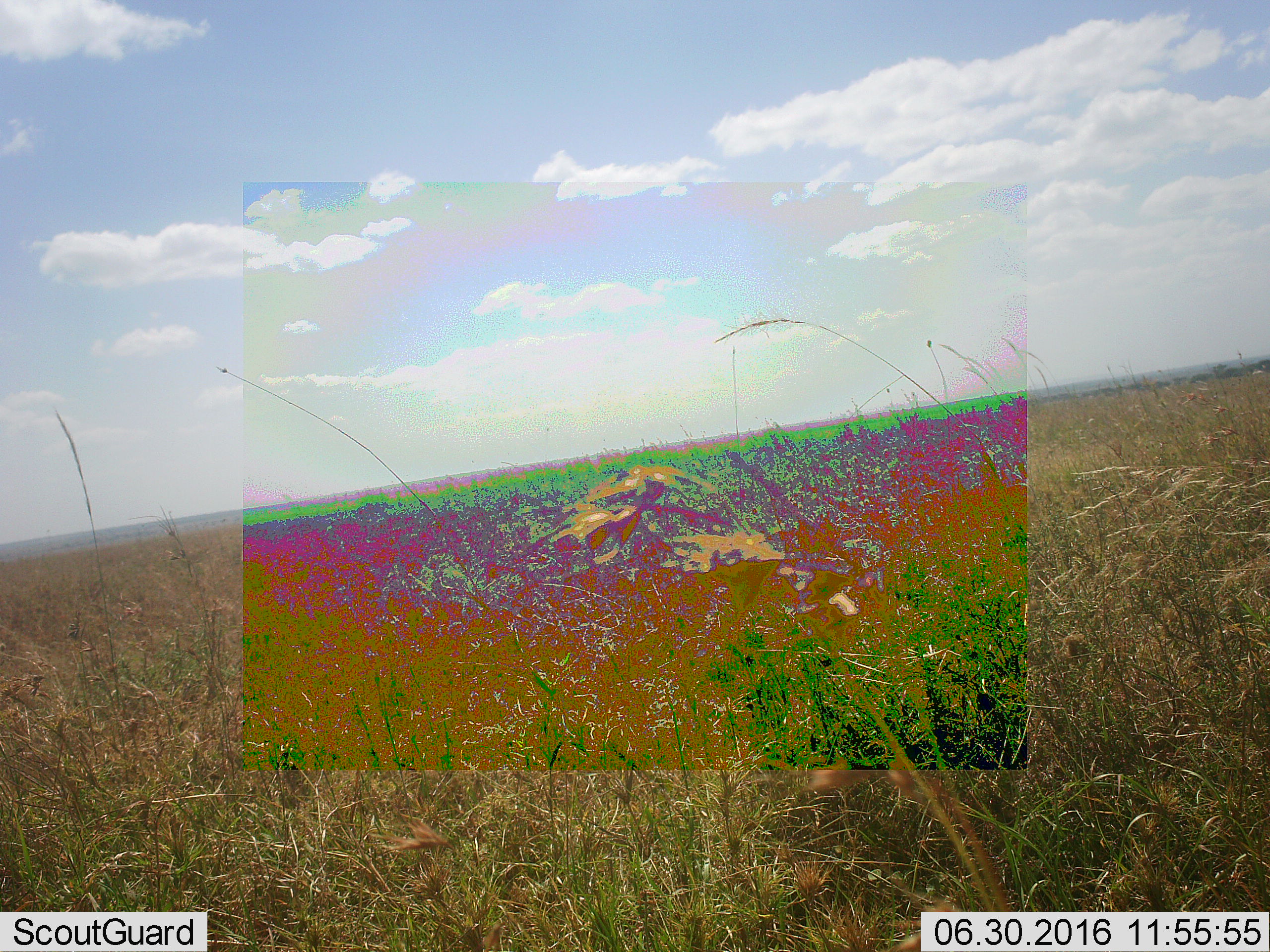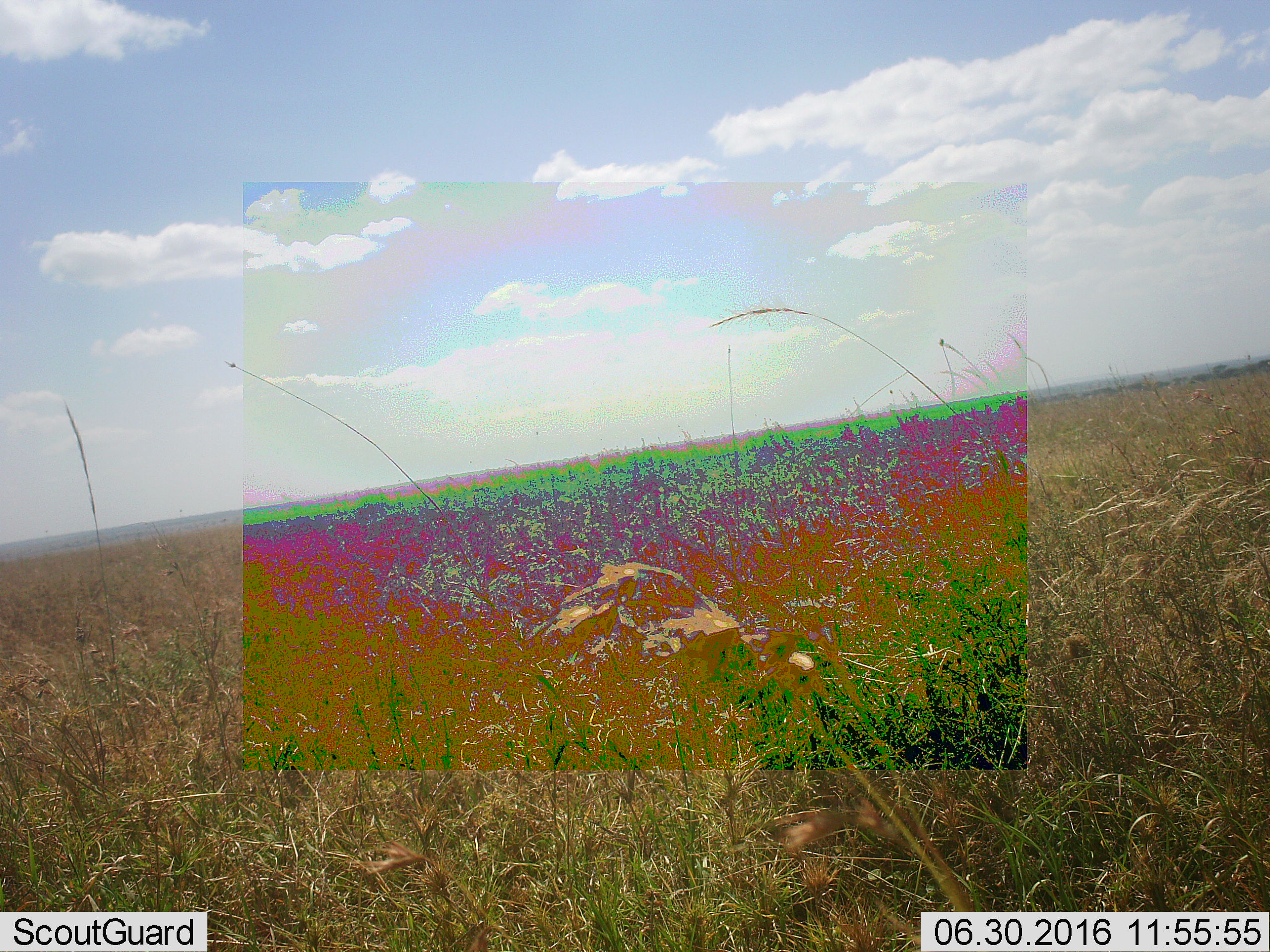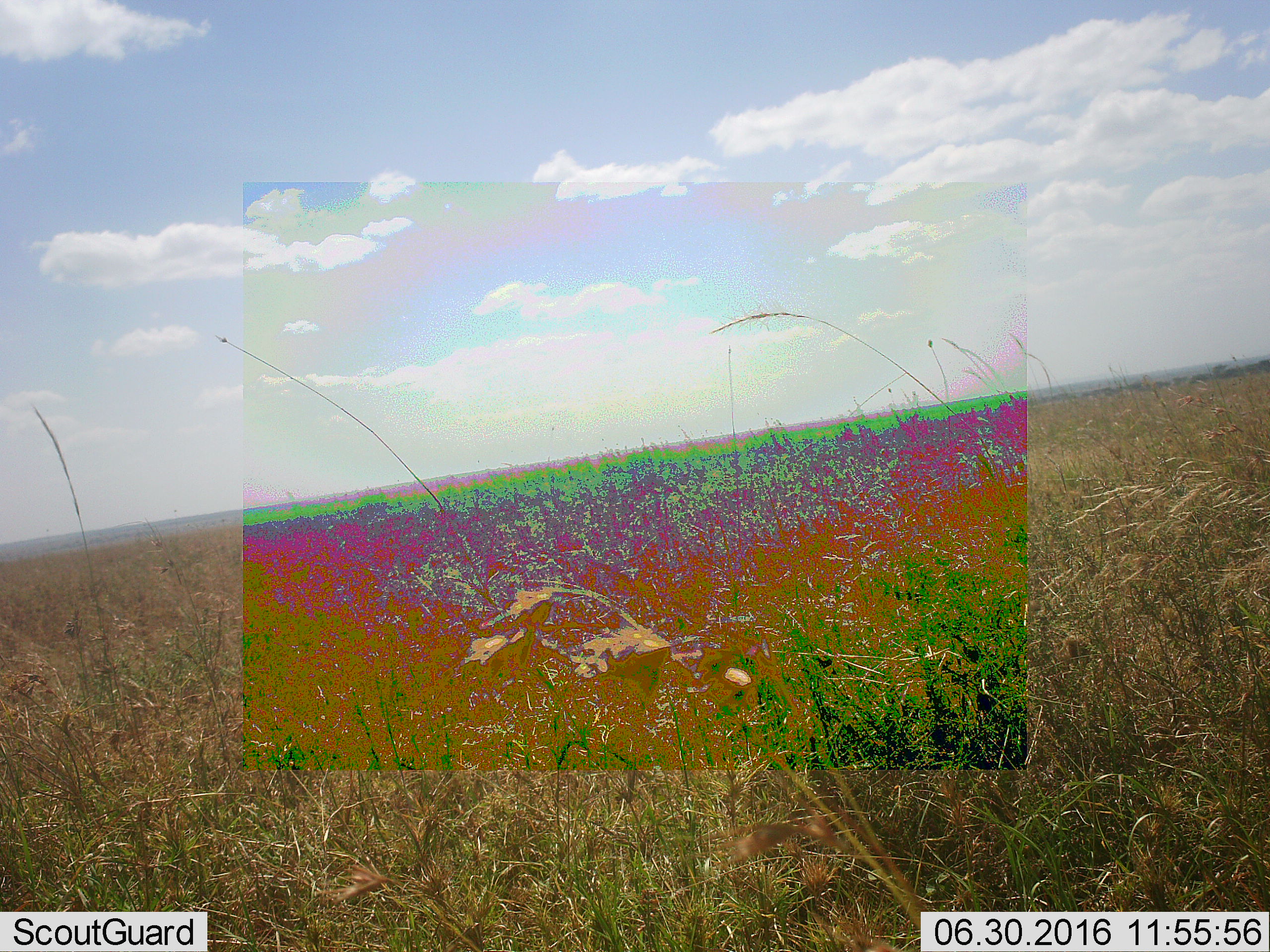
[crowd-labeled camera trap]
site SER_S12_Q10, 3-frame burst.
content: unidentified animal